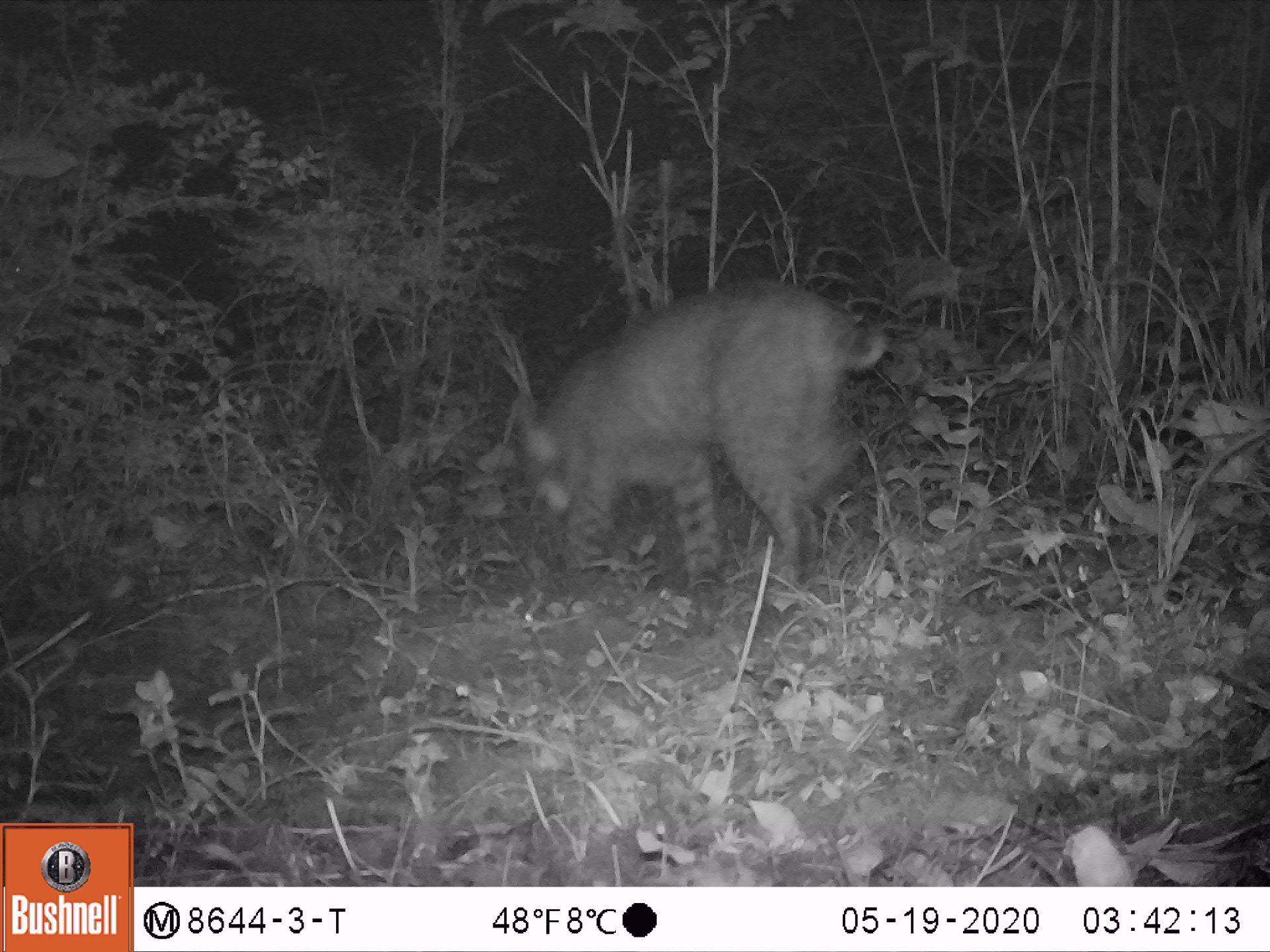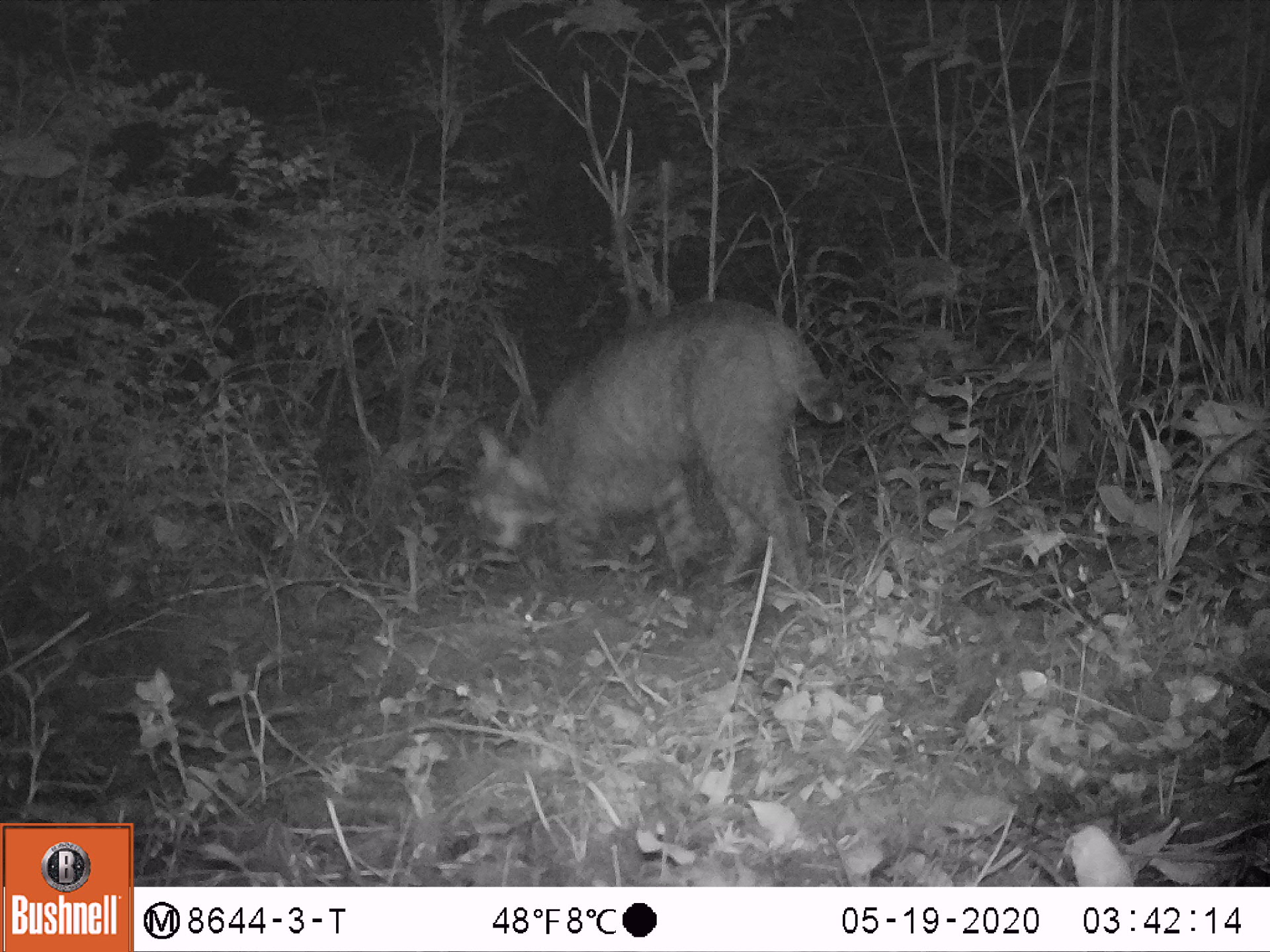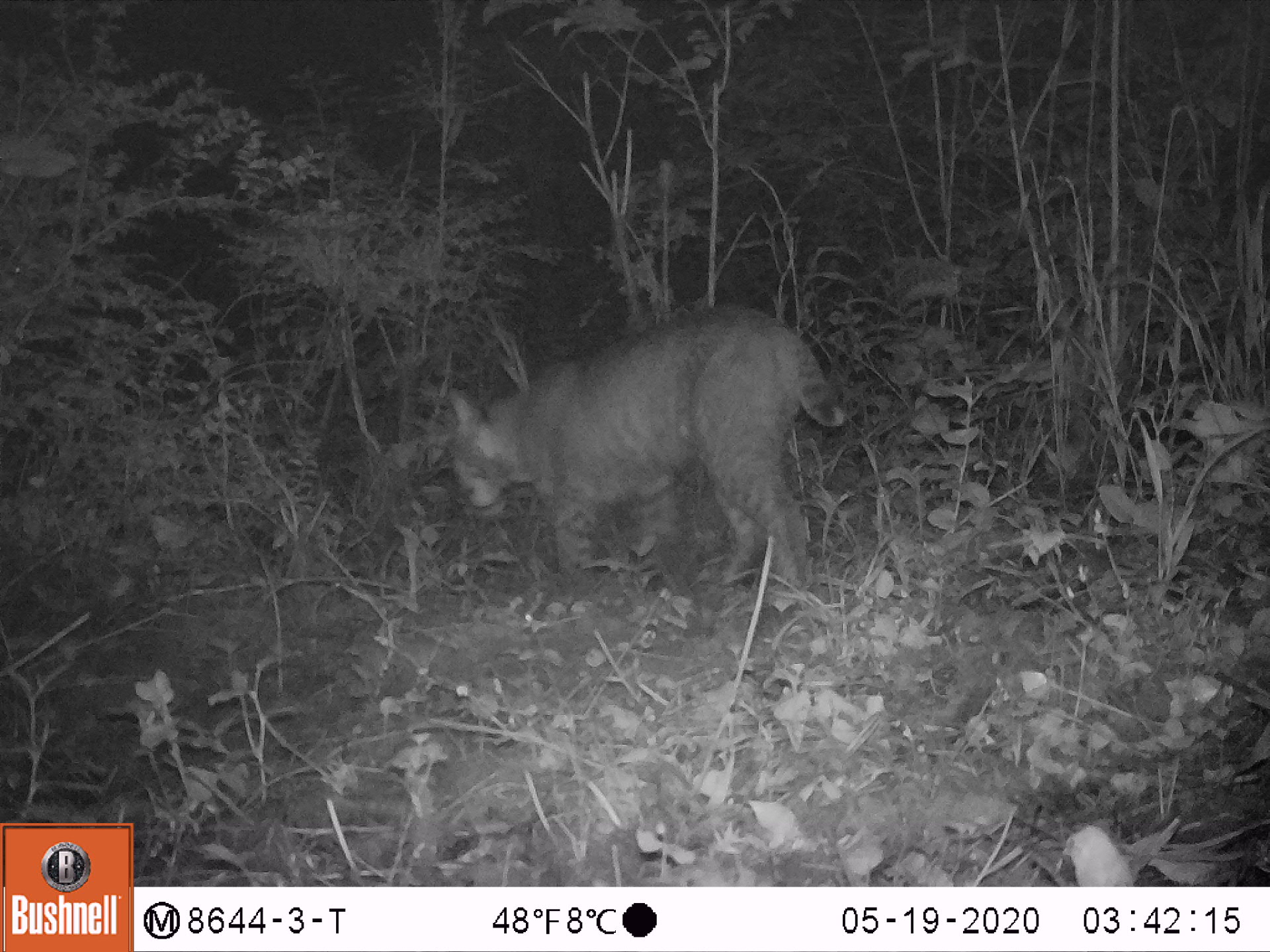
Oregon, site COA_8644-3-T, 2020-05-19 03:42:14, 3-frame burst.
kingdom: Animalia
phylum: Chordata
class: Mammalia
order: Carnivora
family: Felidae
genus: Lynx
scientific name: Lynx rufus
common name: bobcat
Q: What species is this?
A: Bobcat (Lynx rufus).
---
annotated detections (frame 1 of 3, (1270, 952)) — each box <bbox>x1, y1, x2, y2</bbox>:
bobcat: <bbox>497, 260, 892, 614</bbox>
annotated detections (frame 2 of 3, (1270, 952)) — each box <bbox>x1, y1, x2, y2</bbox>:
bobcat: <bbox>451, 289, 856, 616</bbox>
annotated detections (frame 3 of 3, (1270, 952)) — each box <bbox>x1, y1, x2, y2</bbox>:
bobcat: <bbox>435, 296, 852, 605</bbox>